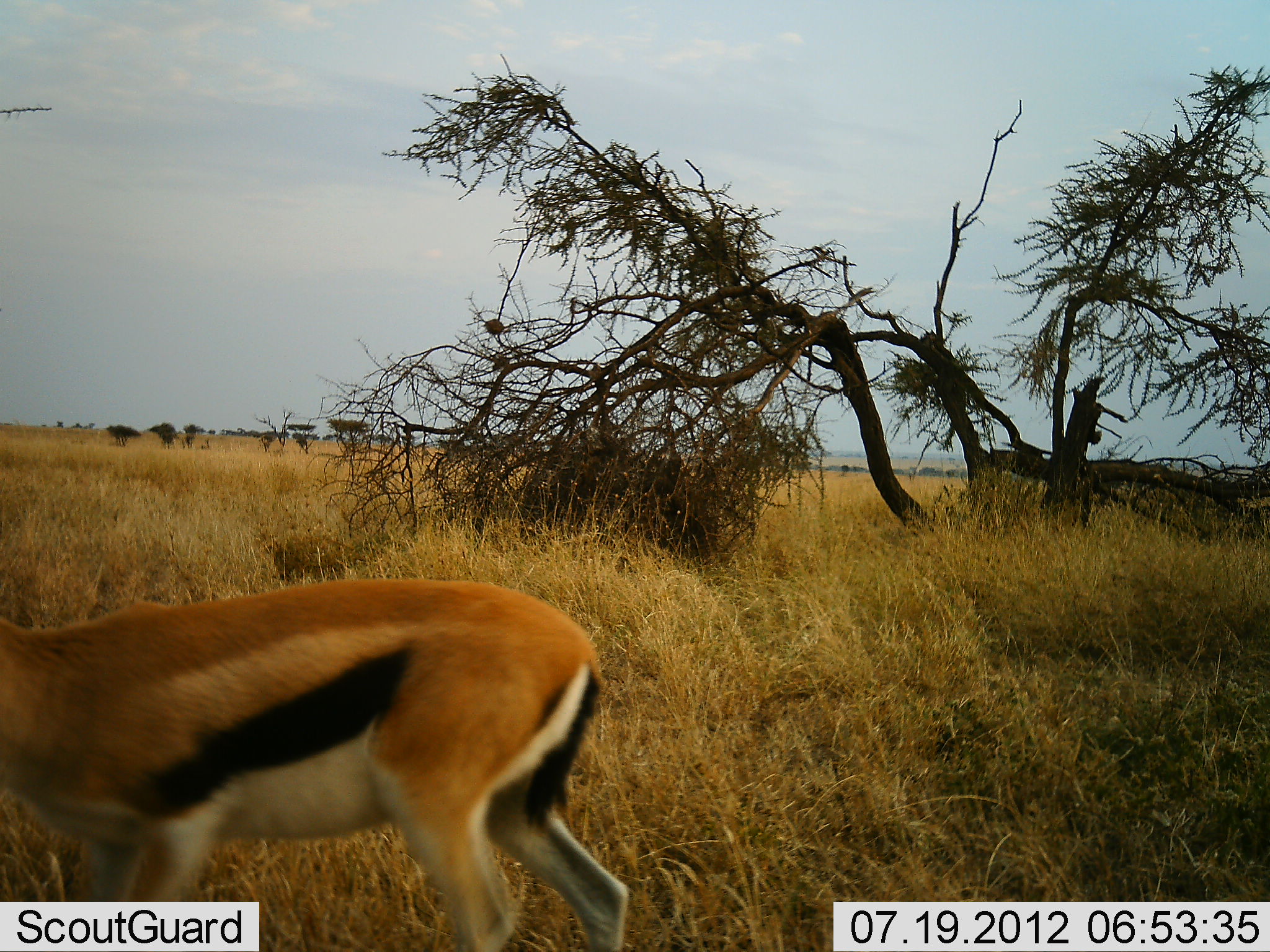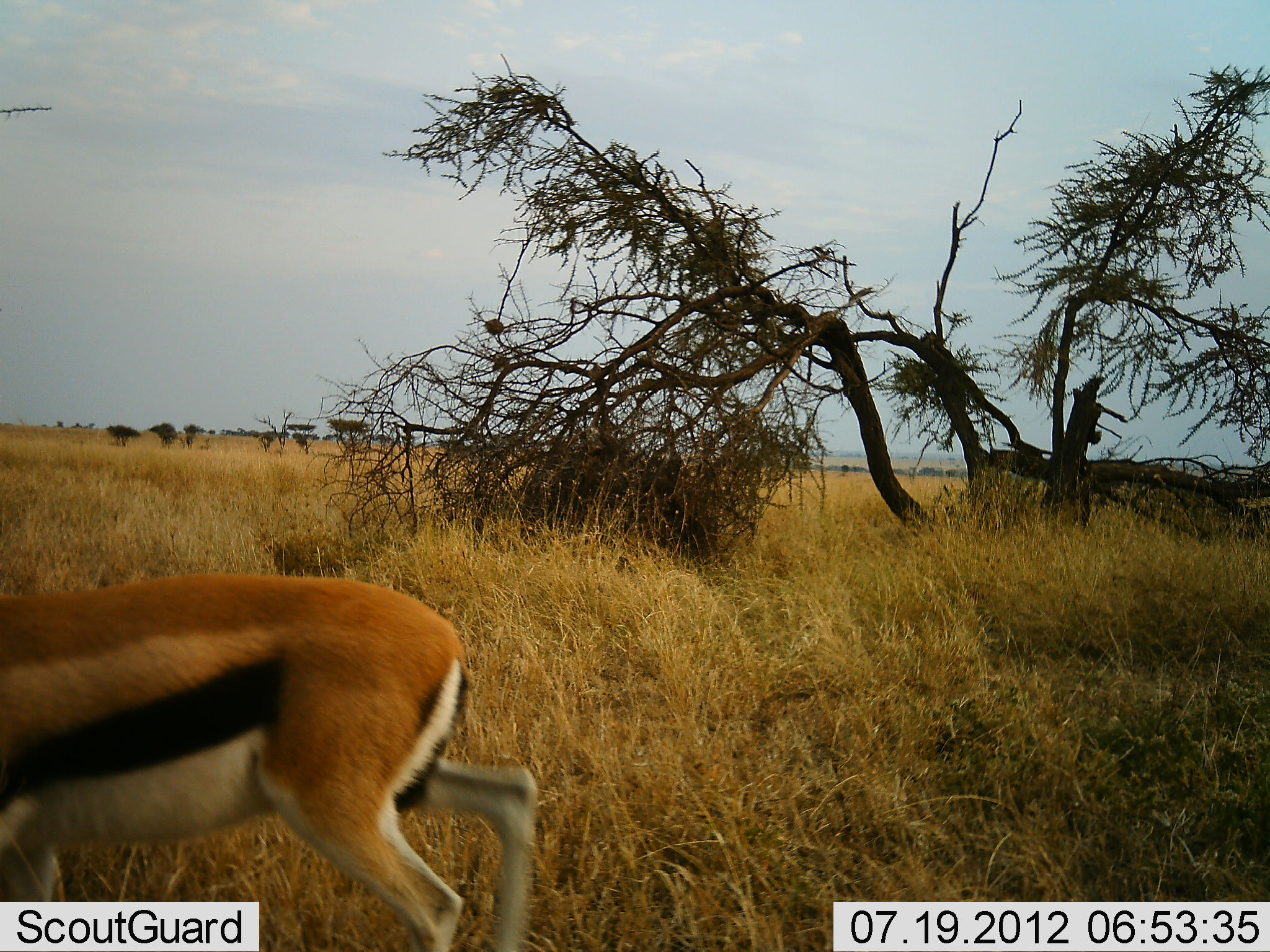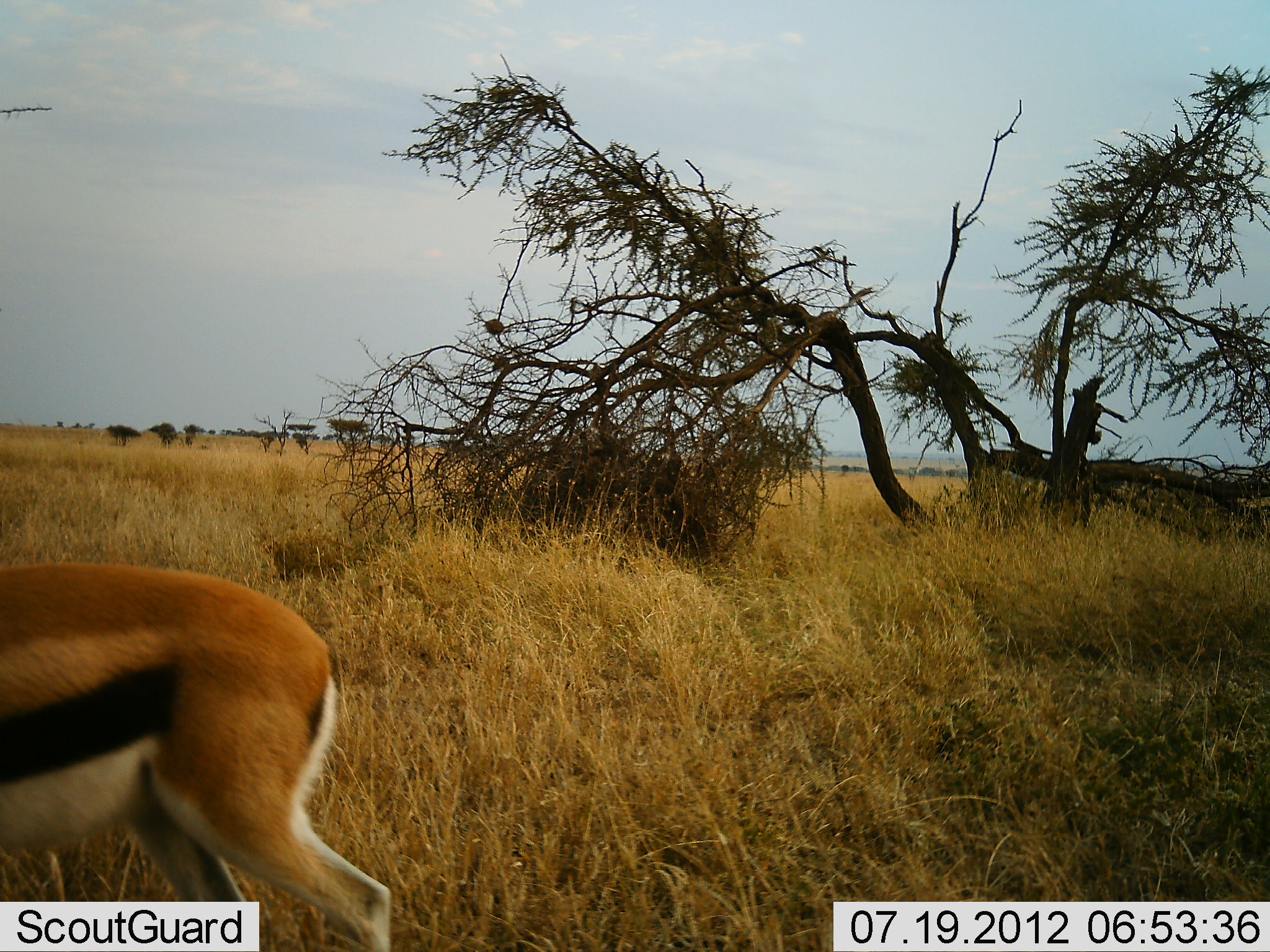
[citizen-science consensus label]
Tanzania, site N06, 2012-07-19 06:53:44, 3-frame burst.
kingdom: Animalia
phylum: Chordata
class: Mammalia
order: Artiodactyla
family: Bovidae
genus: Eudorcas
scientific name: Eudorcas thomsonii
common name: thomson's gazelle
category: gazellethomsons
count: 1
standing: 0%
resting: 0%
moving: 100%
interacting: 0%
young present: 10%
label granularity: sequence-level